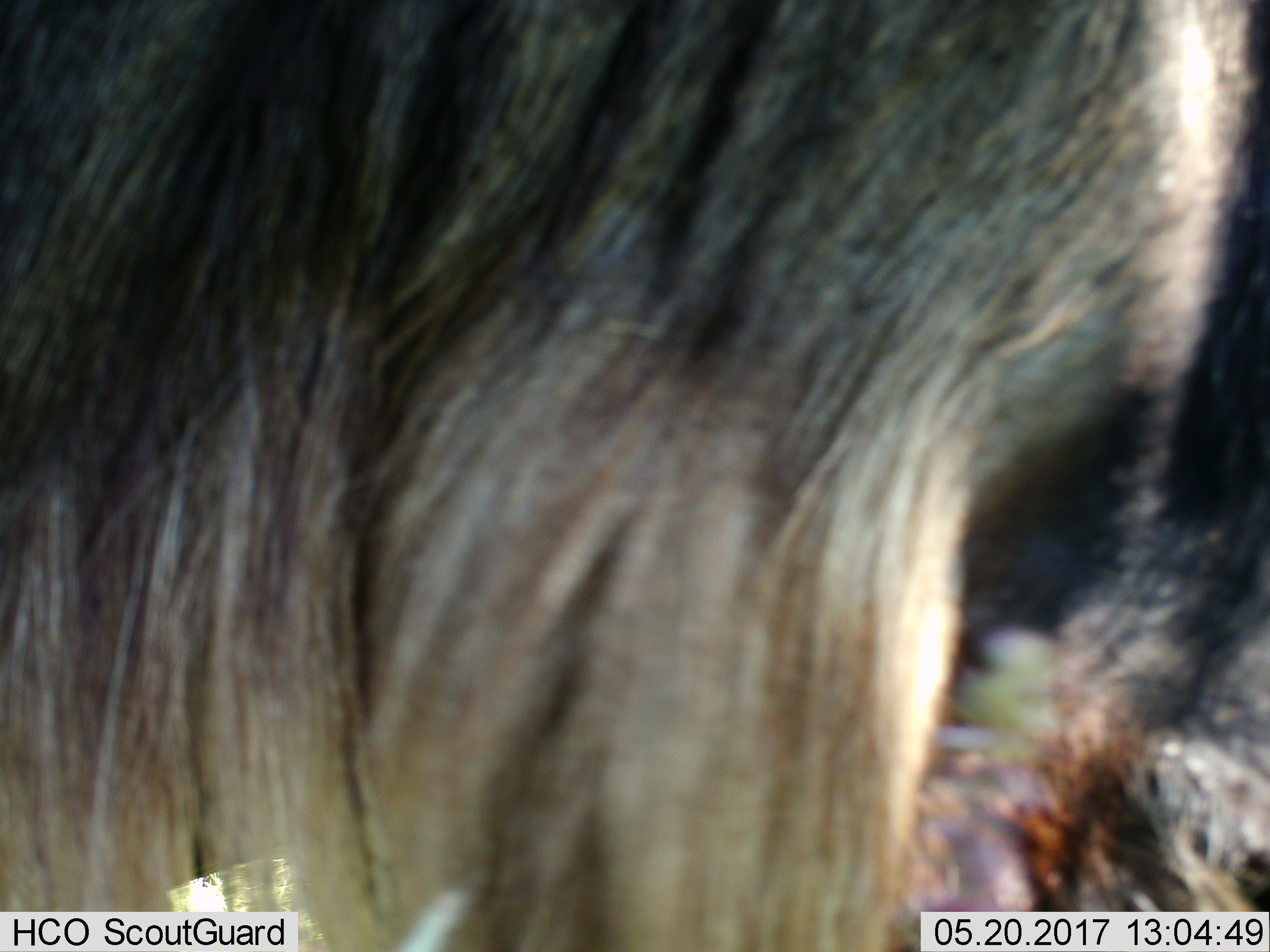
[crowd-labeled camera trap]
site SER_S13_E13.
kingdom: Animalia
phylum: Chordata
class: Mammalia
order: Artiodactyla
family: Bovidae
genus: Connochaetes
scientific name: Connochaetes taurinus taurinus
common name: blue wildebeest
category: wildebeestblue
Wildebeestblue (blue wildebeest) (Connochaetes taurinus taurinus), count 1. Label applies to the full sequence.